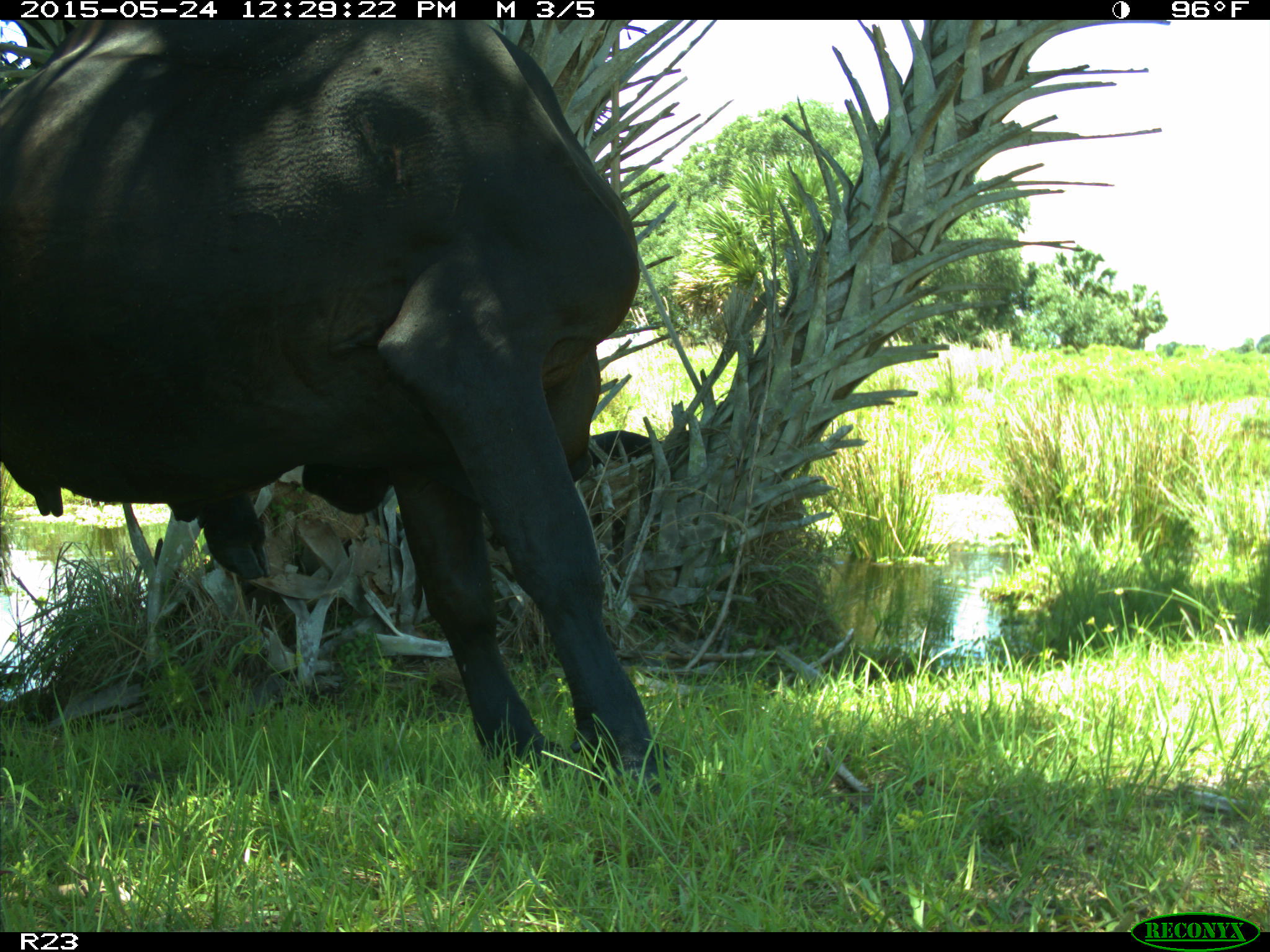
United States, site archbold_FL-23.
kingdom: Animalia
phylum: Chordata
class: Mammalia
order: Artiodactyla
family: Bovidae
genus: Bos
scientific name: Bos taurus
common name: domestic cow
Bos taurus (domestic cow).